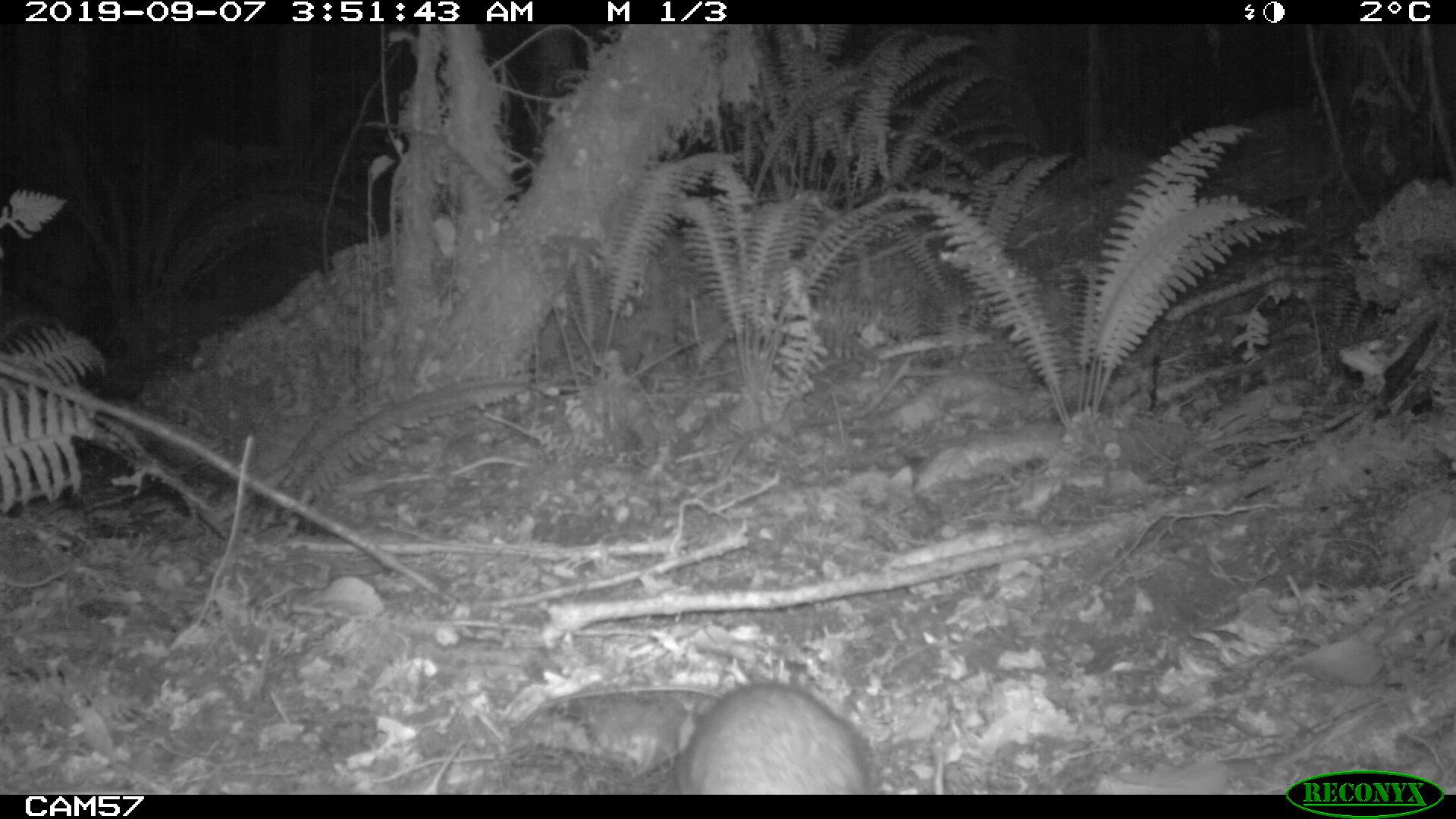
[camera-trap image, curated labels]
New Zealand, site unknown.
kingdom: Animalia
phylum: Chordata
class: Mammalia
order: Rodentia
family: Muridae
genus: Rattus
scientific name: Rattus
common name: rat